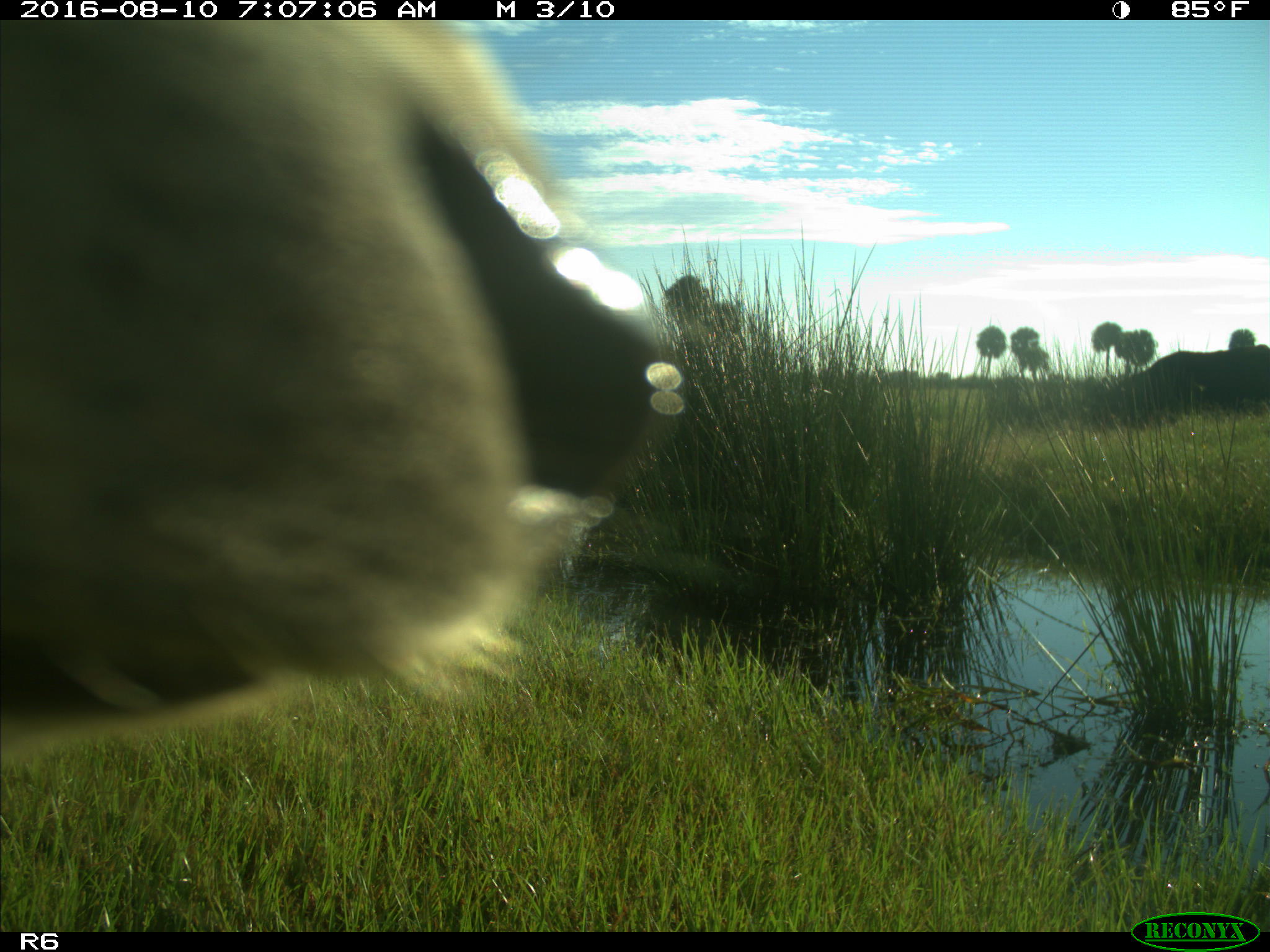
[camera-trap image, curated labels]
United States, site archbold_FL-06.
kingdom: Animalia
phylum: Chordata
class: Mammalia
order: Artiodactyla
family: Bovidae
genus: Bos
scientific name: Bos taurus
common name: domestic cow